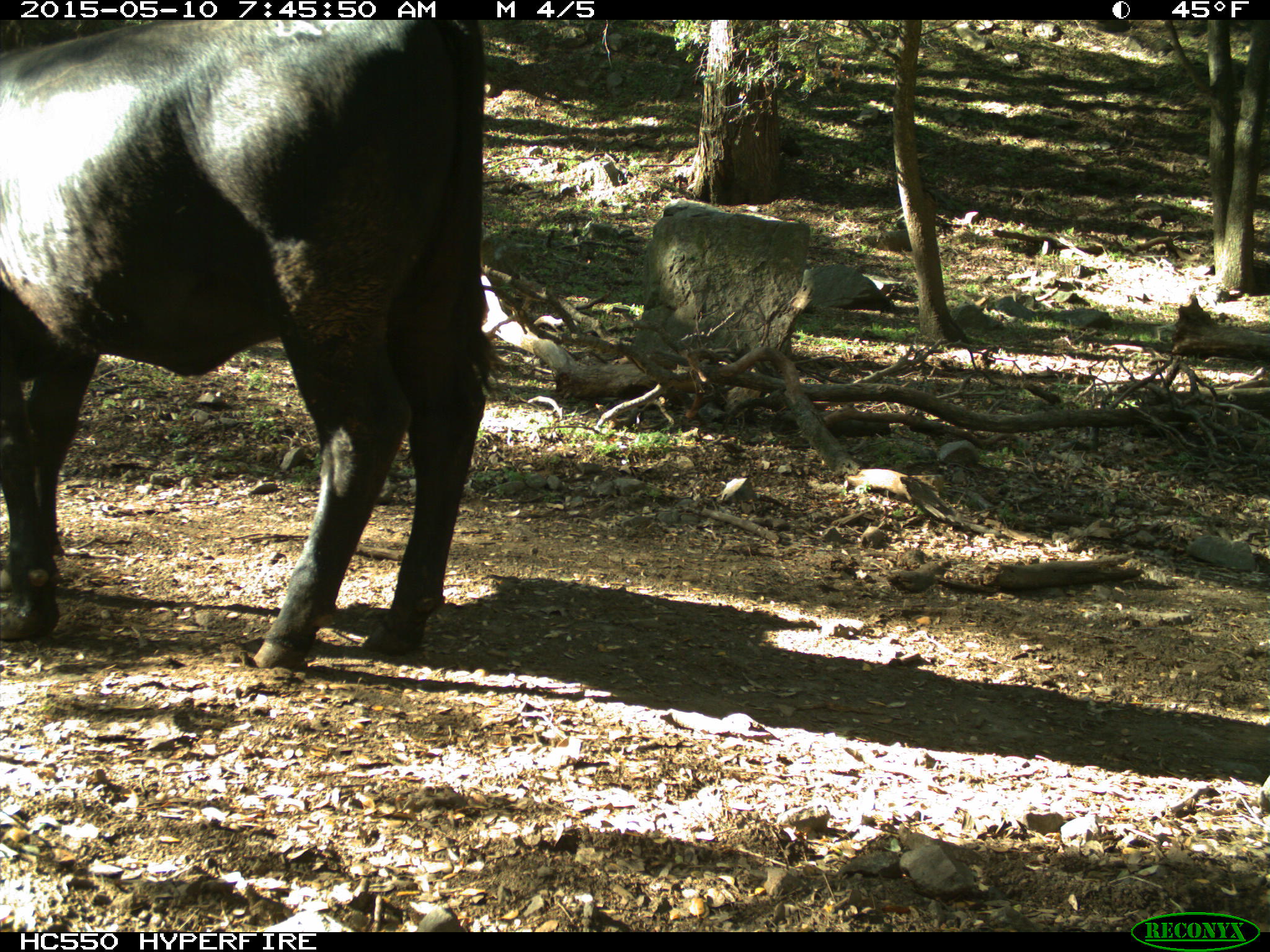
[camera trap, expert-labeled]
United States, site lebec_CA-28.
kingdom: Animalia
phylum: Chordata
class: Mammalia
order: Artiodactyla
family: Bovidae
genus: Bos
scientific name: Bos taurus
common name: domestic cow